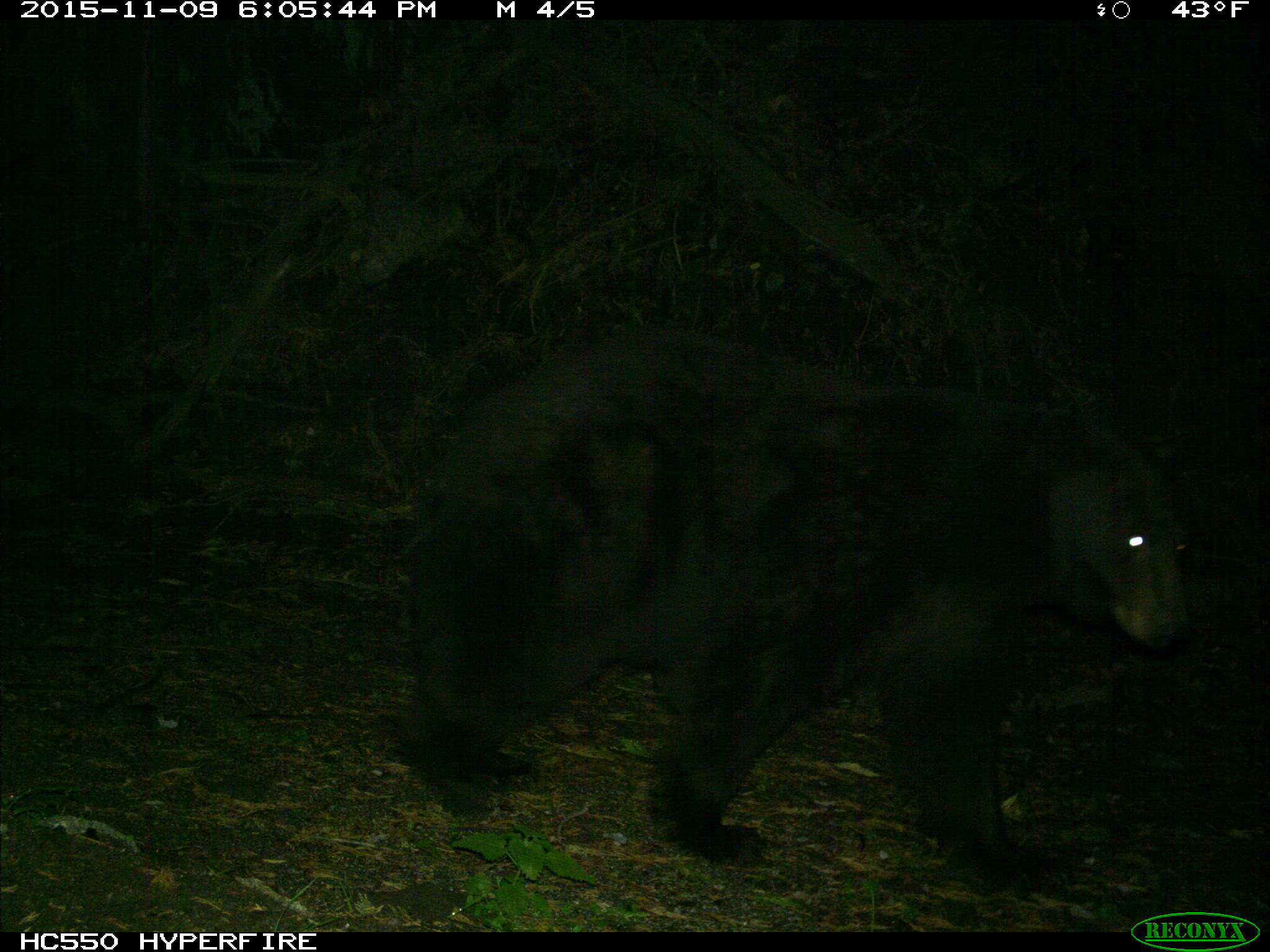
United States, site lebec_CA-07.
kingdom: Animalia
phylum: Chordata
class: Mammalia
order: Carnivora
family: Ursidae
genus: Ursus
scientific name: Ursus americanus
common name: american black bear